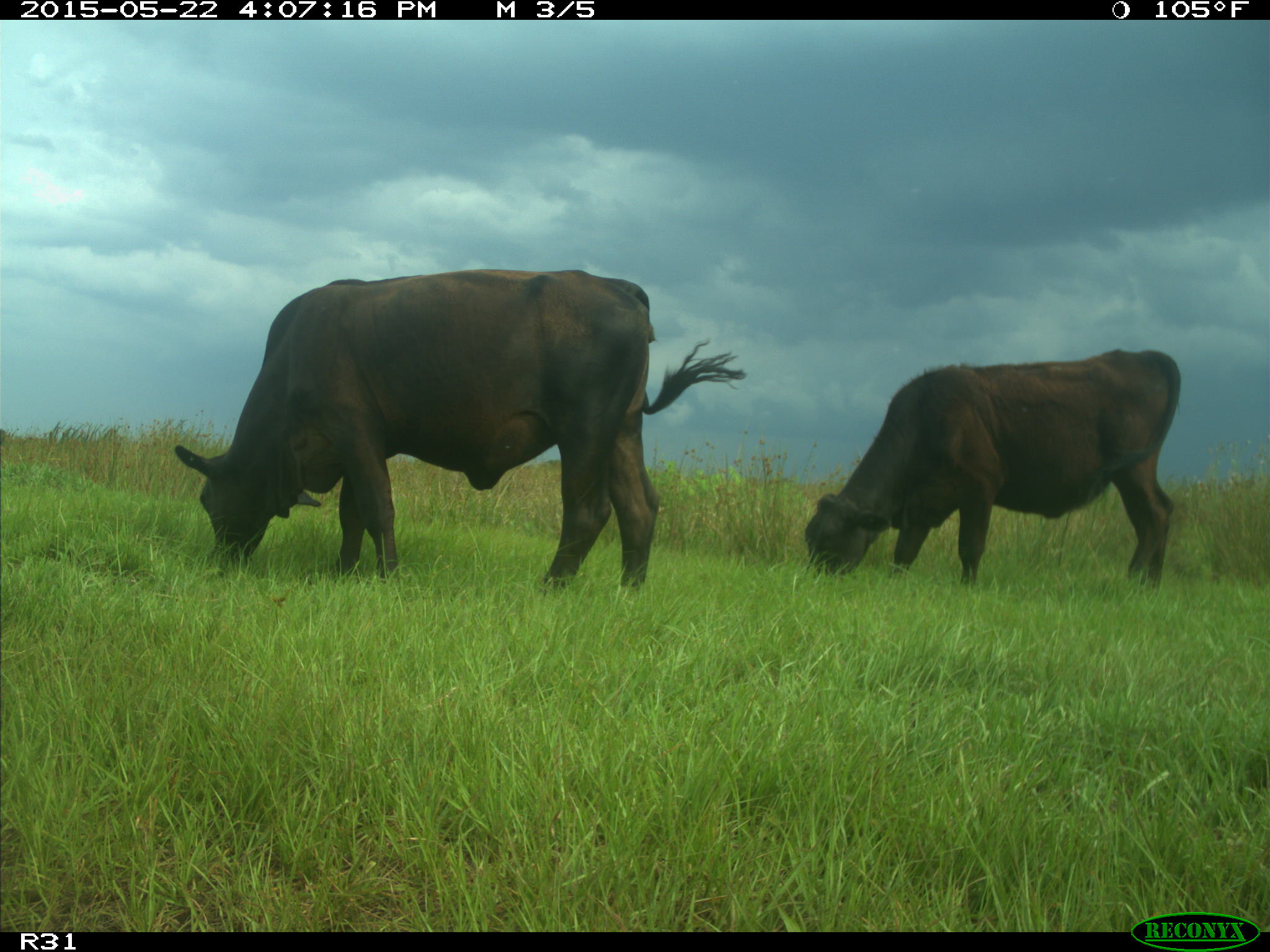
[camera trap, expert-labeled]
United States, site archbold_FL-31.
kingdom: Animalia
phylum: Chordata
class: Mammalia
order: Artiodactyla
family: Bovidae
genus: Bos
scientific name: Bos taurus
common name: domestic cow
Bos taurus (domestic cow).